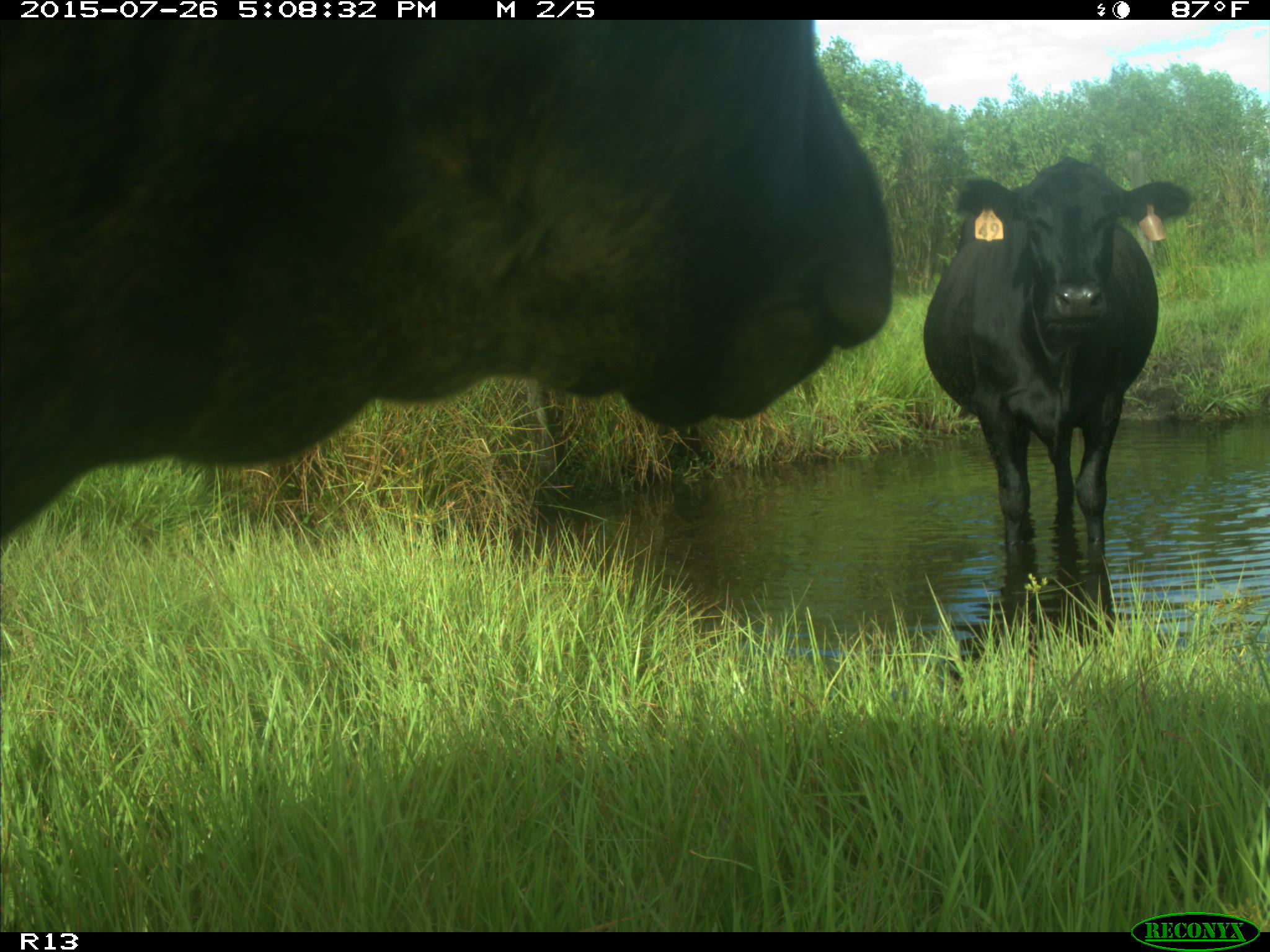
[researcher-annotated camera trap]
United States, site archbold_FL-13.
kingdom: Animalia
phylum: Chordata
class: Mammalia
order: Artiodactyla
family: Bovidae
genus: Bos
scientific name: Bos taurus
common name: domestic cow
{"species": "Bos taurus (domestic cow)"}